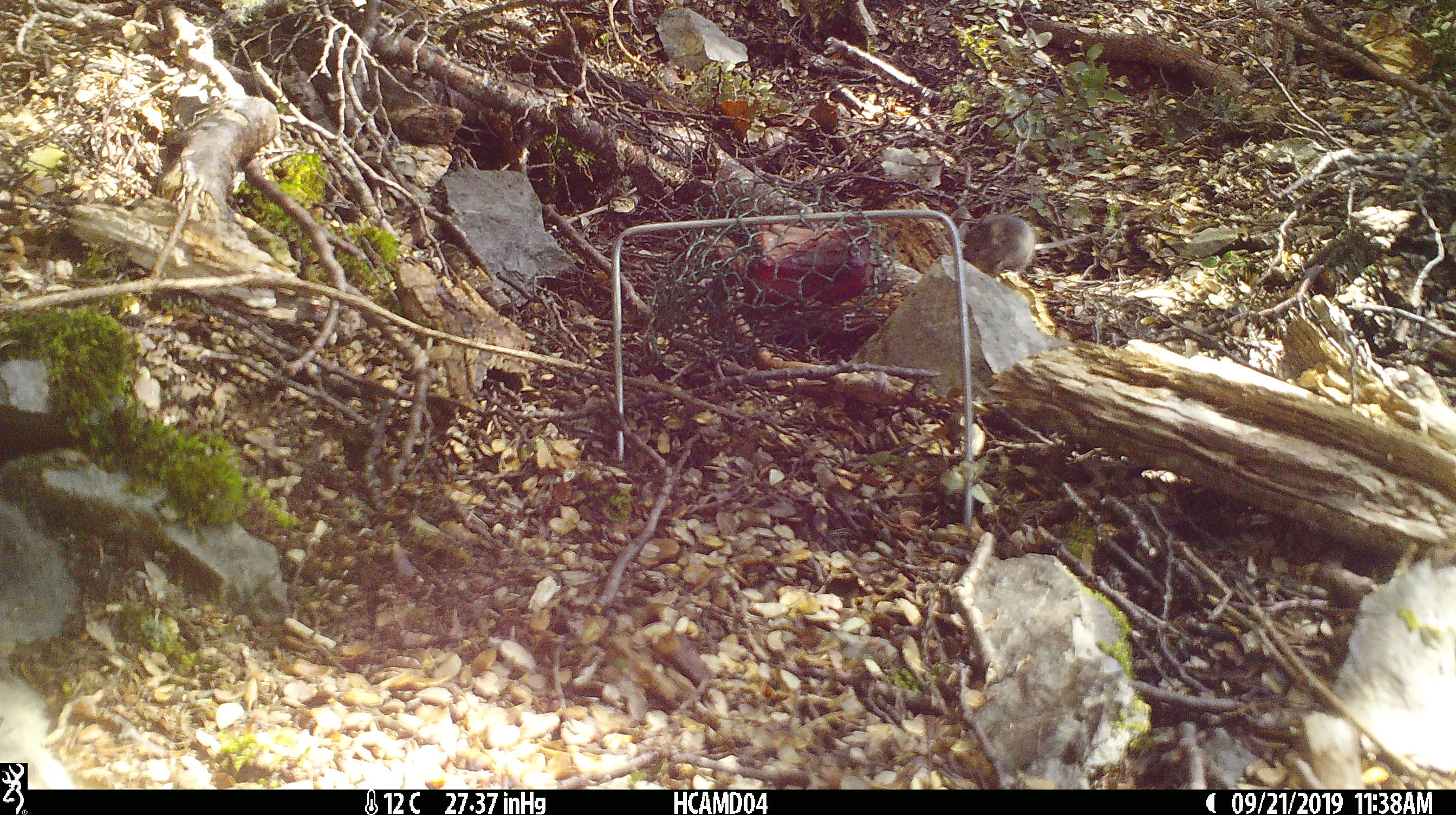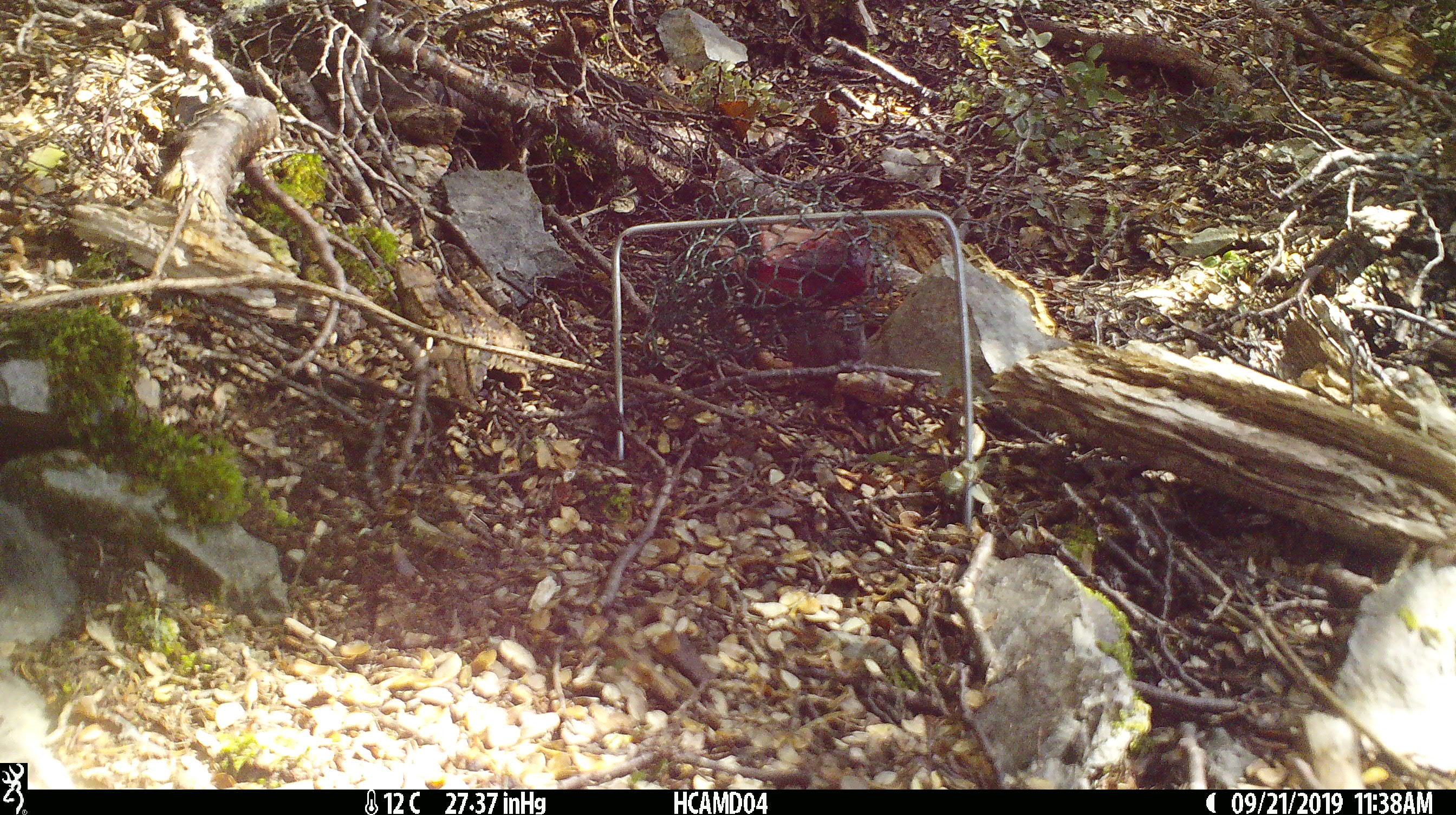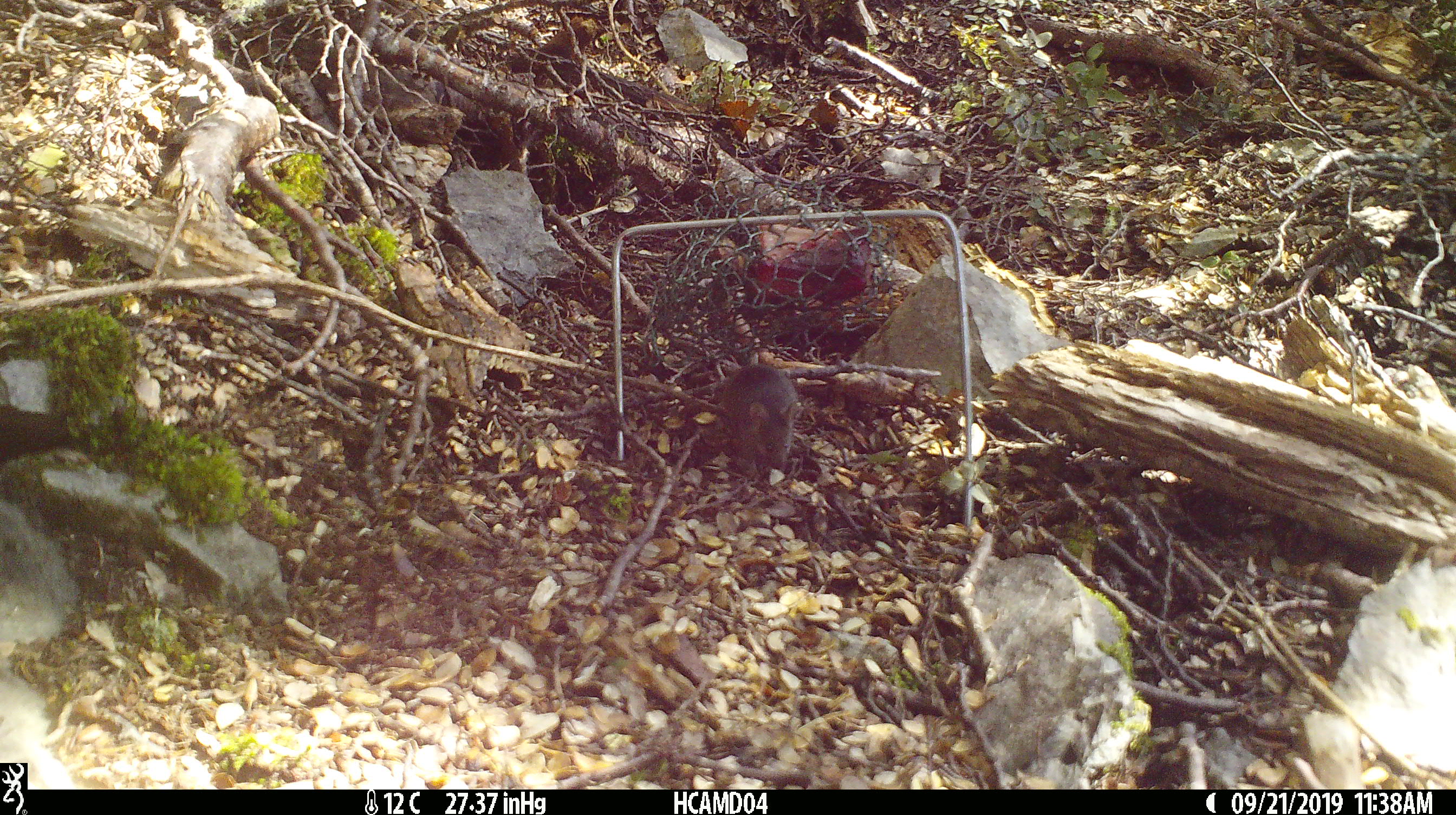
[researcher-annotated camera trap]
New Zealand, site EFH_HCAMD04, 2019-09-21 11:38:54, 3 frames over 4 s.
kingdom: Animalia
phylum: Chordata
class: Mammalia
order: Rodentia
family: Muridae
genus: Mus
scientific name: Mus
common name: mouse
Mouse (Mus).